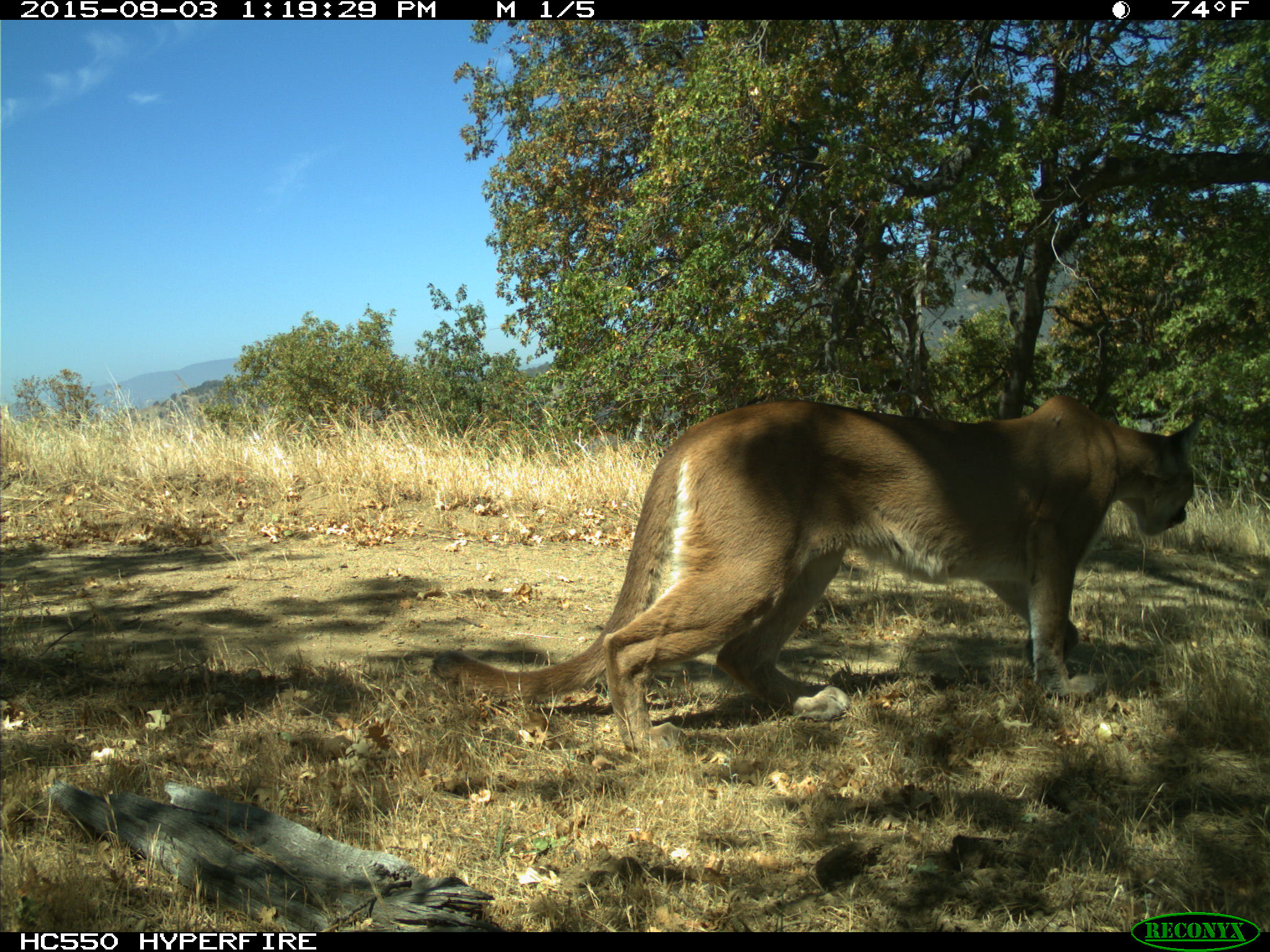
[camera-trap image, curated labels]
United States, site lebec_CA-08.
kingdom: Animalia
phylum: Chordata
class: Mammalia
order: Carnivora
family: Felidae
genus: Puma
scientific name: Puma concolor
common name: mountain lion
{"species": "Puma concolor (mountain lion)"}